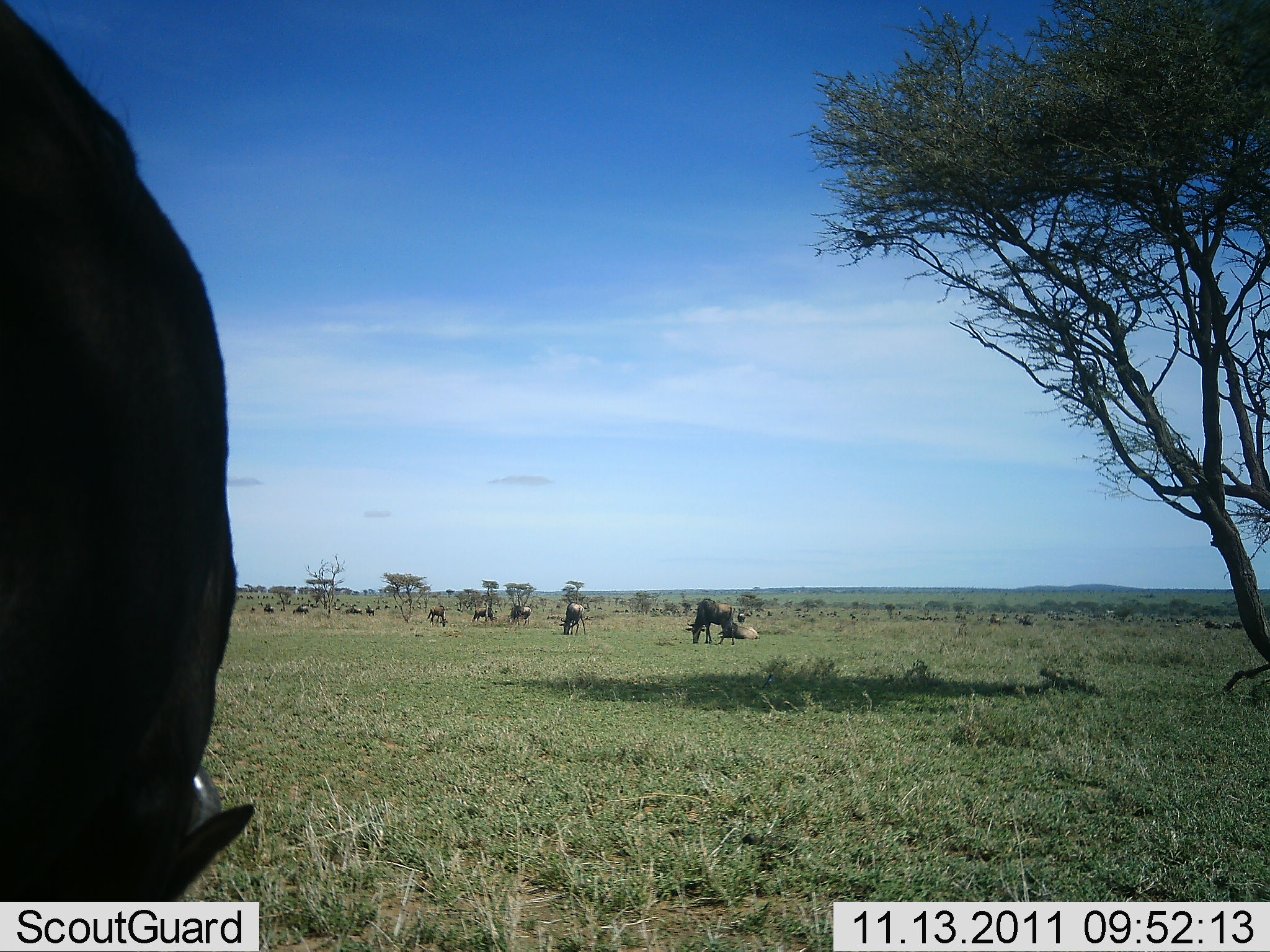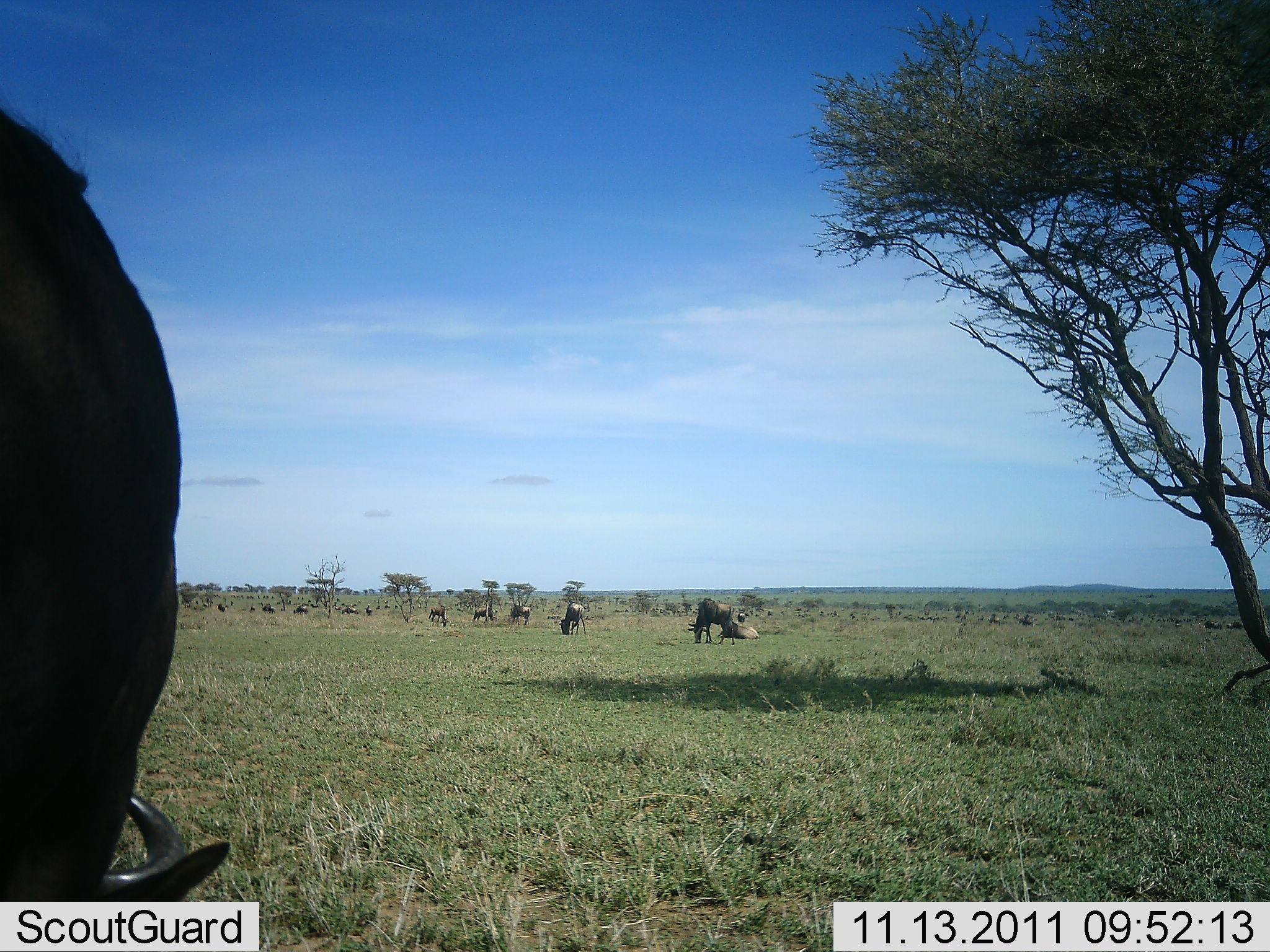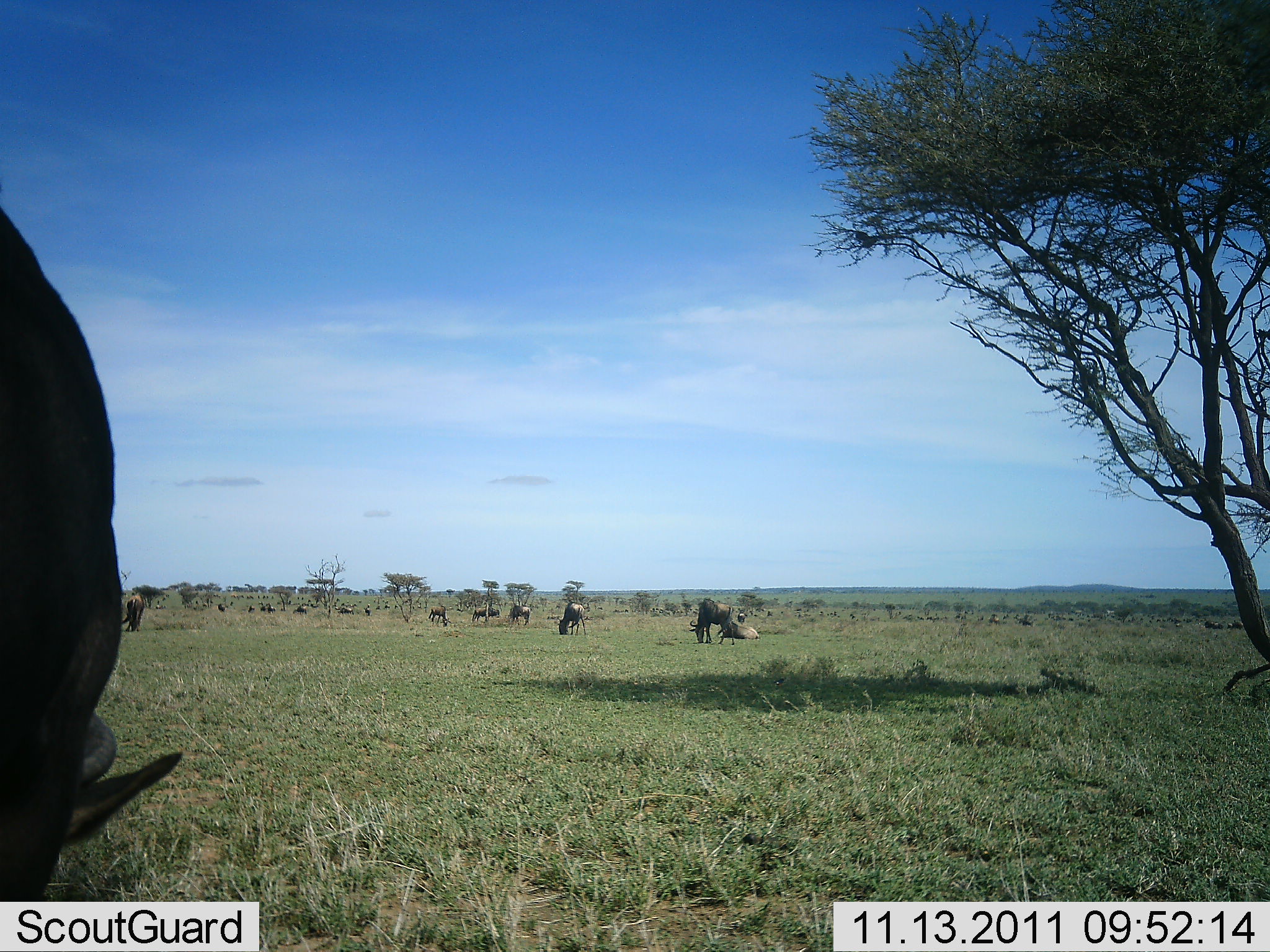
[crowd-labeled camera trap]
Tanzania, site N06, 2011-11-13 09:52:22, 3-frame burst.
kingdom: Animalia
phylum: Chordata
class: Mammalia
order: Artiodactyla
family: Bovidae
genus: Connochaetes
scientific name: Connochaetes taurinus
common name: blue wildebeest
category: wildebeest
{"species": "wildebeest (blue wildebeest) (Connochaetes taurinus)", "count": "11-50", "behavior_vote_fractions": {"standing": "50%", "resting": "17%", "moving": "8%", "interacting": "8%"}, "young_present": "0%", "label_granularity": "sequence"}